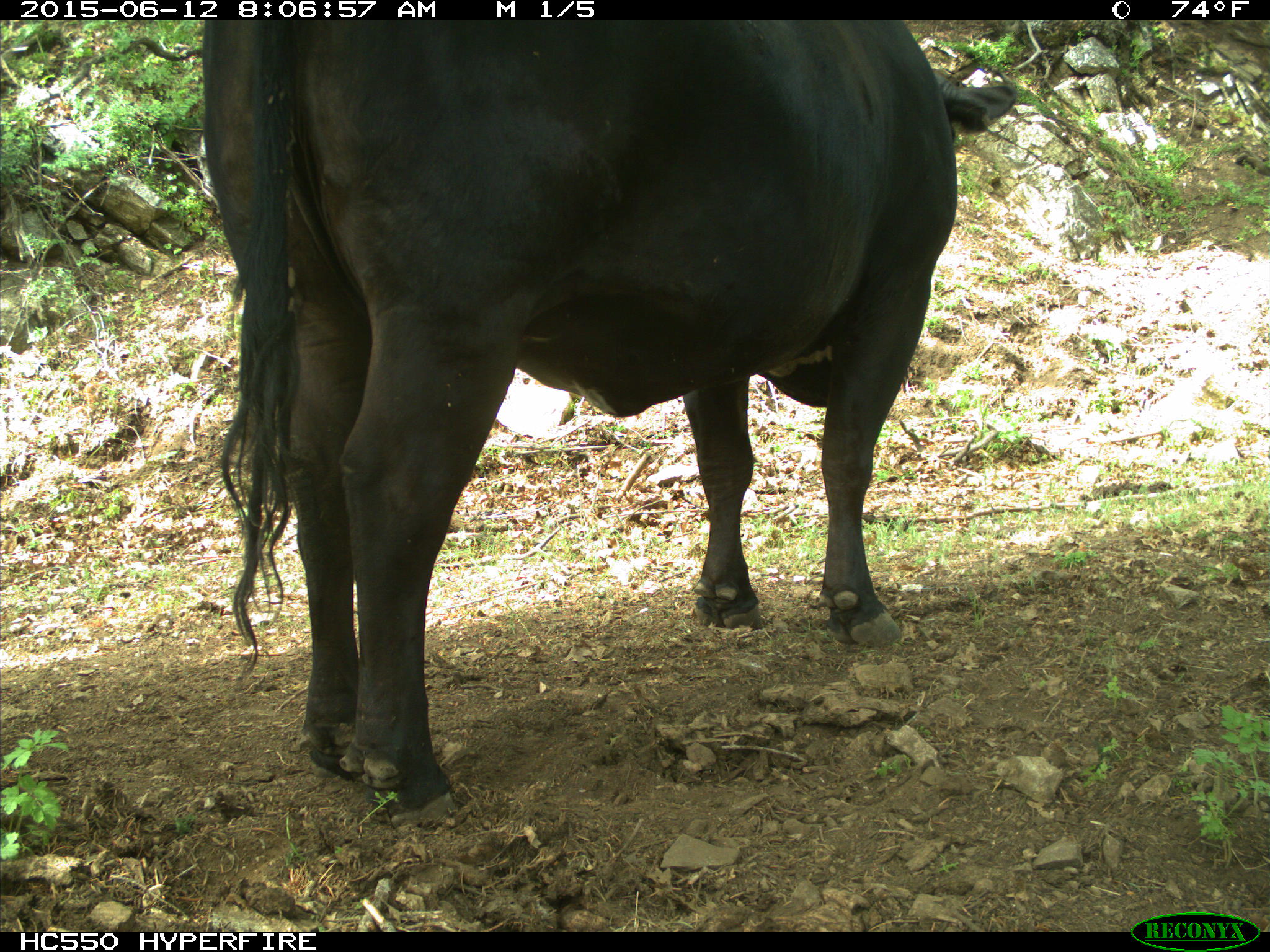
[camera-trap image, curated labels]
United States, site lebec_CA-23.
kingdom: Animalia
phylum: Chordata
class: Mammalia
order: Artiodactyla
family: Bovidae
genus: Bos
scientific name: Bos taurus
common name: domestic cow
Bos taurus (domestic cow).